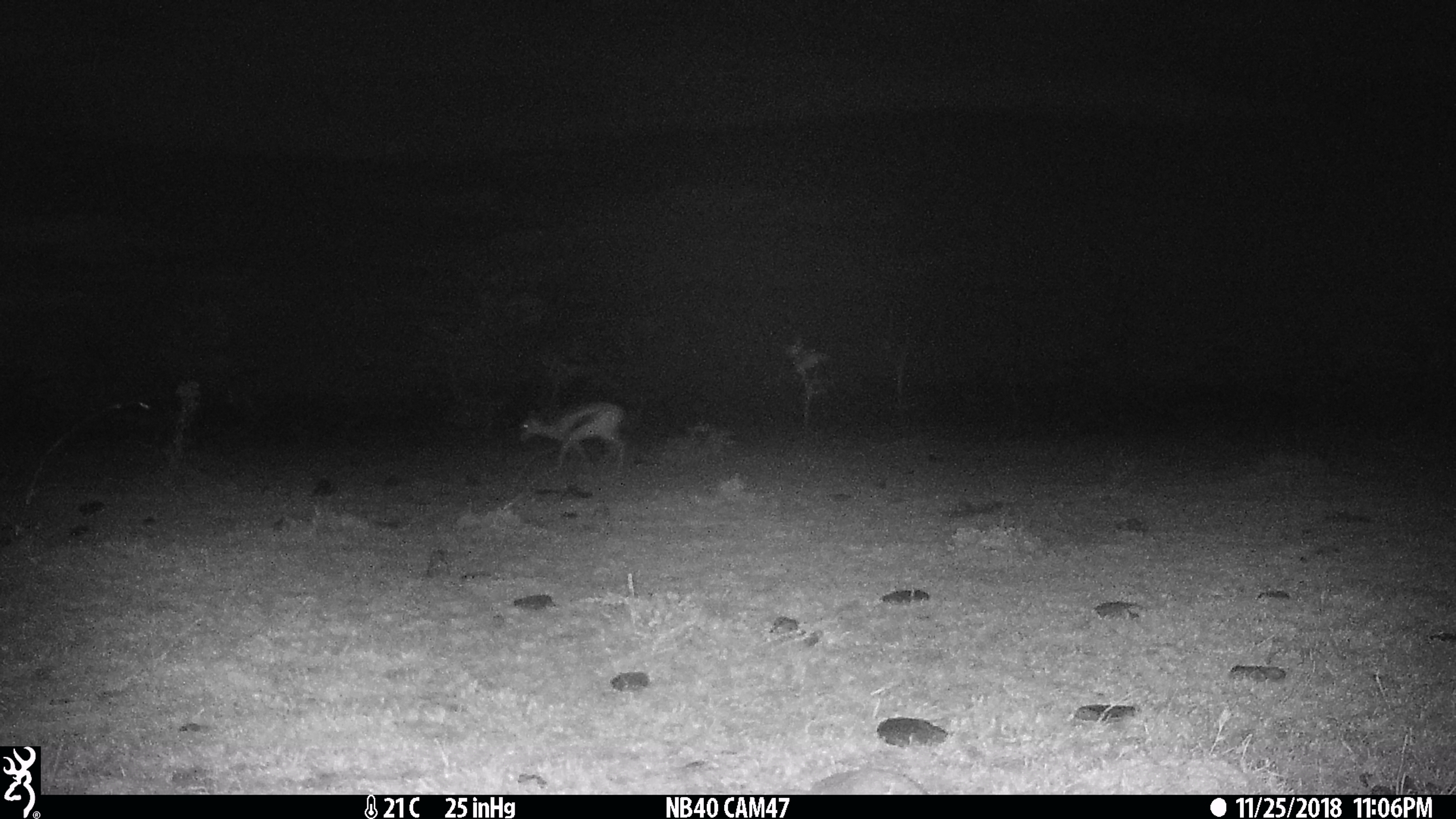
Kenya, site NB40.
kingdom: Animalia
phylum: Chordata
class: Mammalia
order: Artiodactyla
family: Bovidae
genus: Eudorcas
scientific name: Eudorcas thomsonii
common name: thomon's gazelle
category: gazelle thomsons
Gazelle thomsons (thomon's gazelle) (Eudorcas thomsonii).